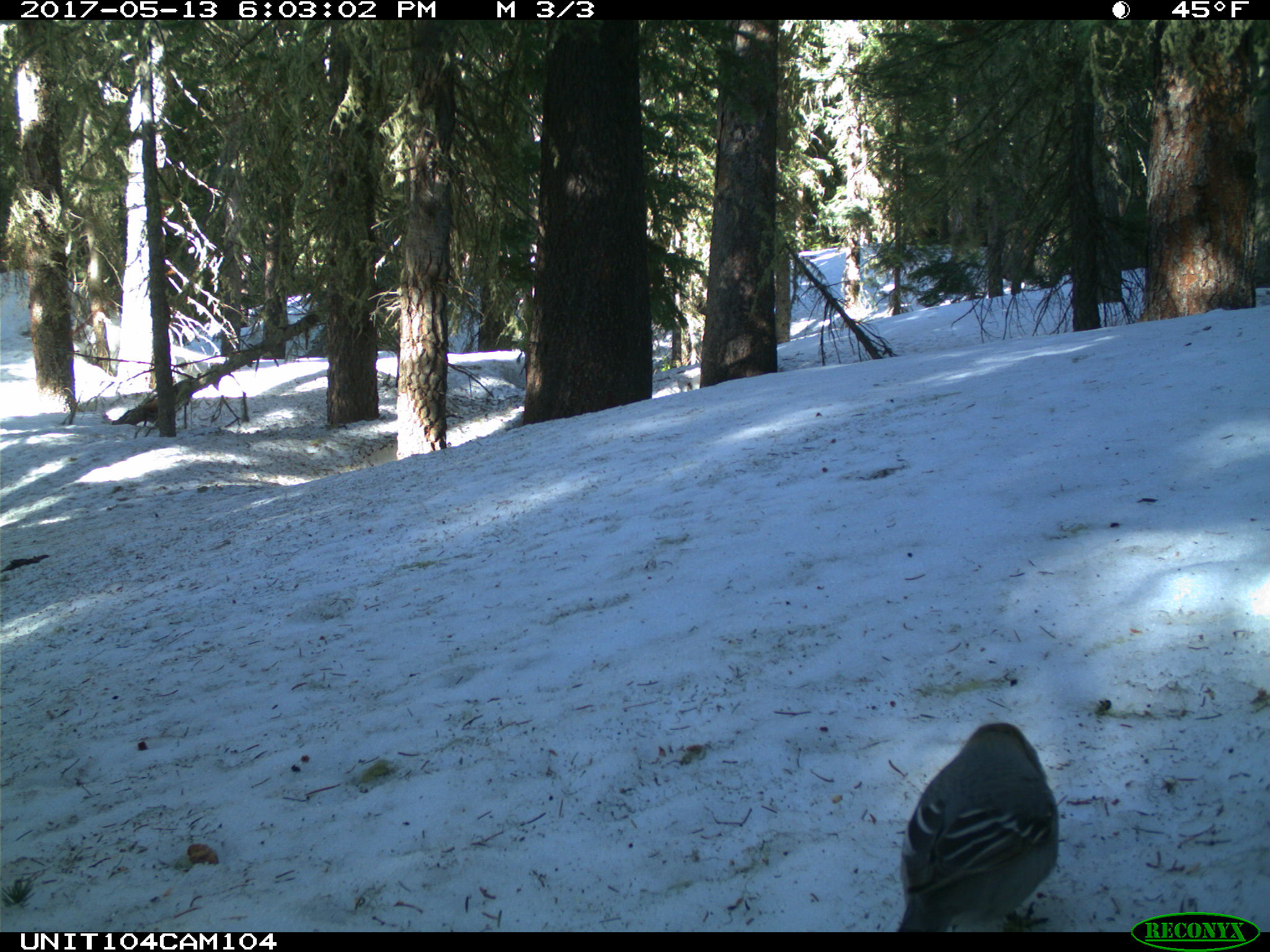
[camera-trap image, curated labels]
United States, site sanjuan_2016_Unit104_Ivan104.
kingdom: Animalia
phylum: Chordata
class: Aves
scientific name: Aves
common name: birds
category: unidentified bird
Unidentified bird (birds) (Aves).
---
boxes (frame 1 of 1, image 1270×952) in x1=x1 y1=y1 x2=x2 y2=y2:
animal: x1=897 y1=723 x2=1060 y2=932